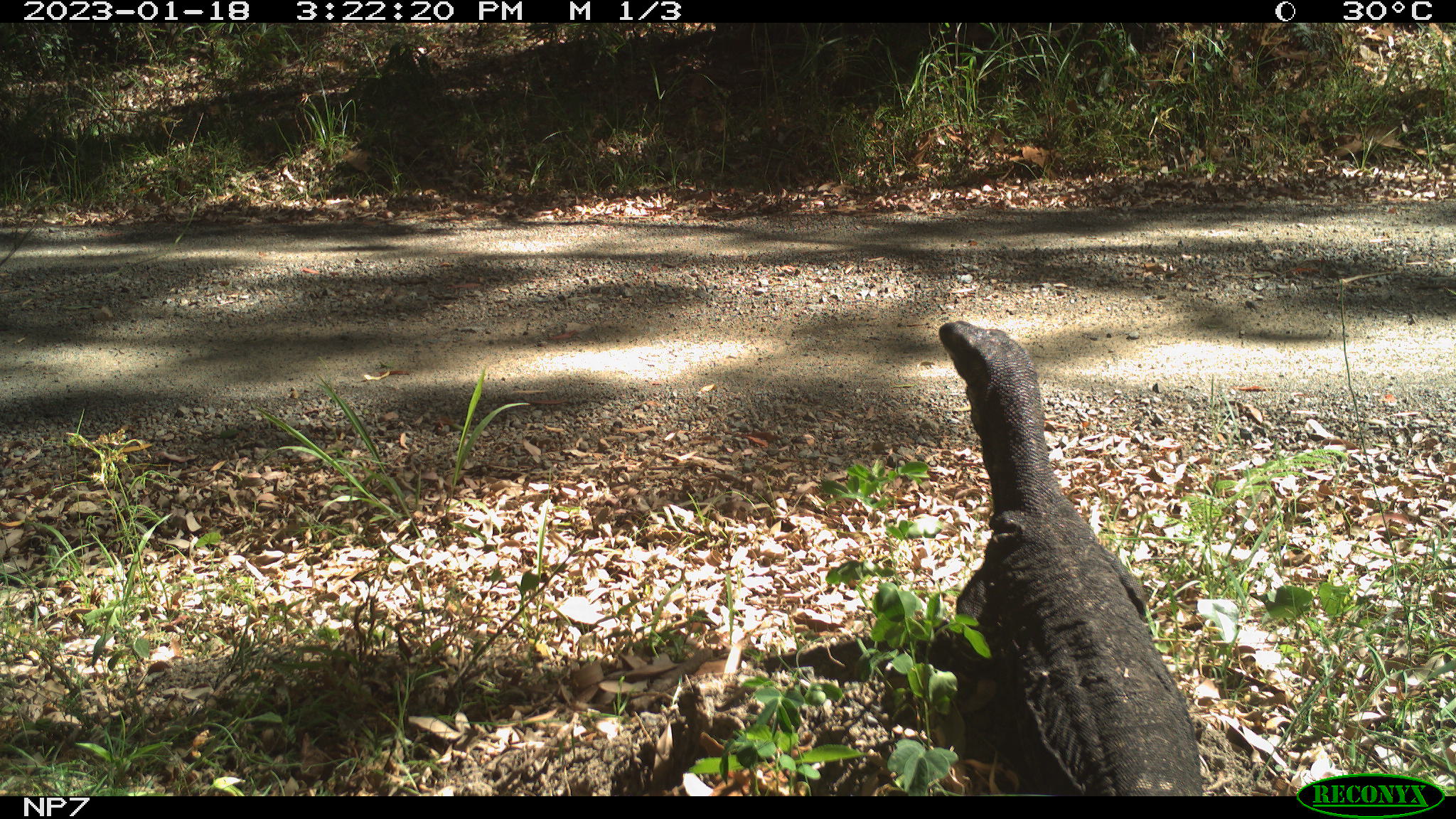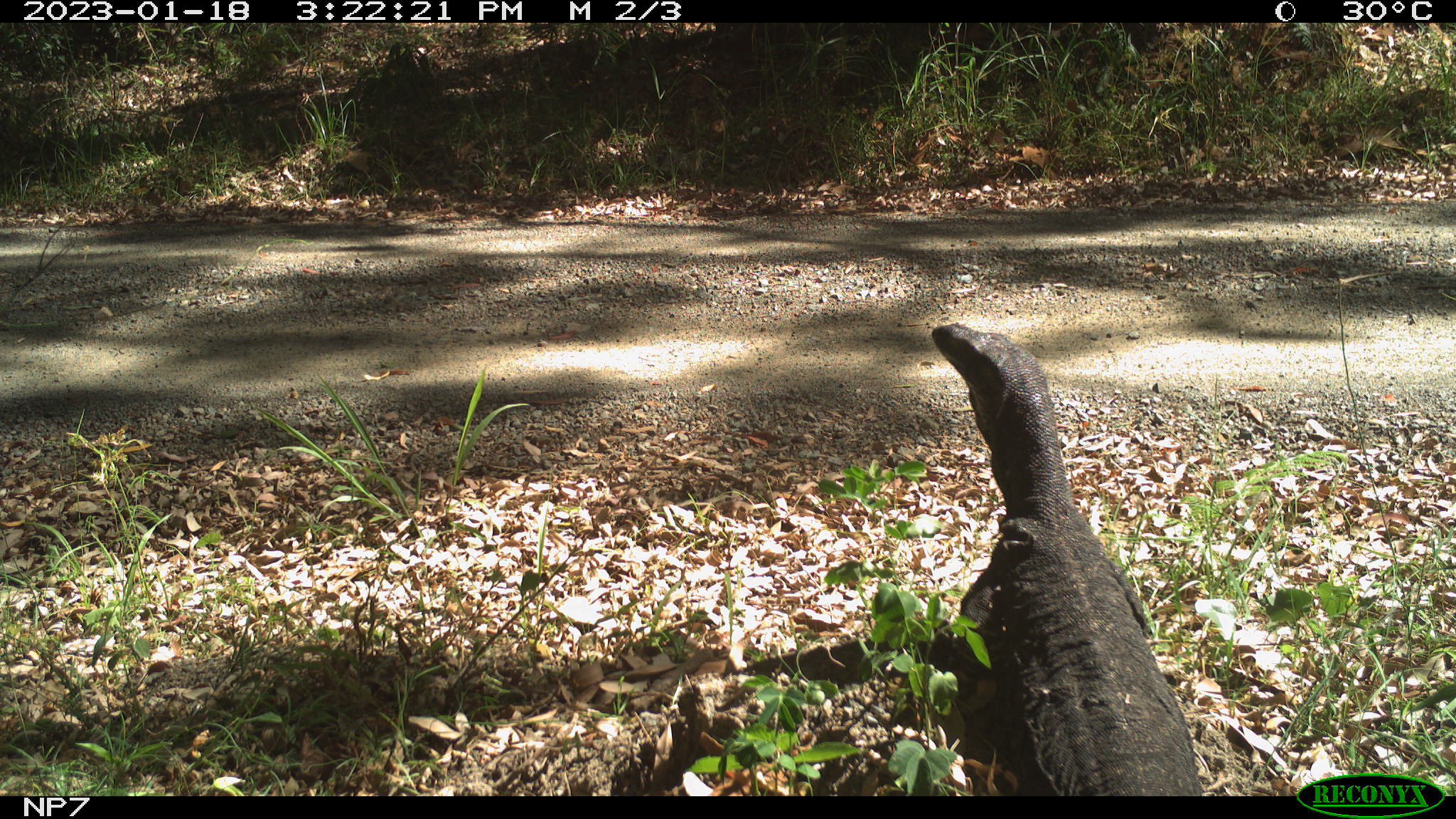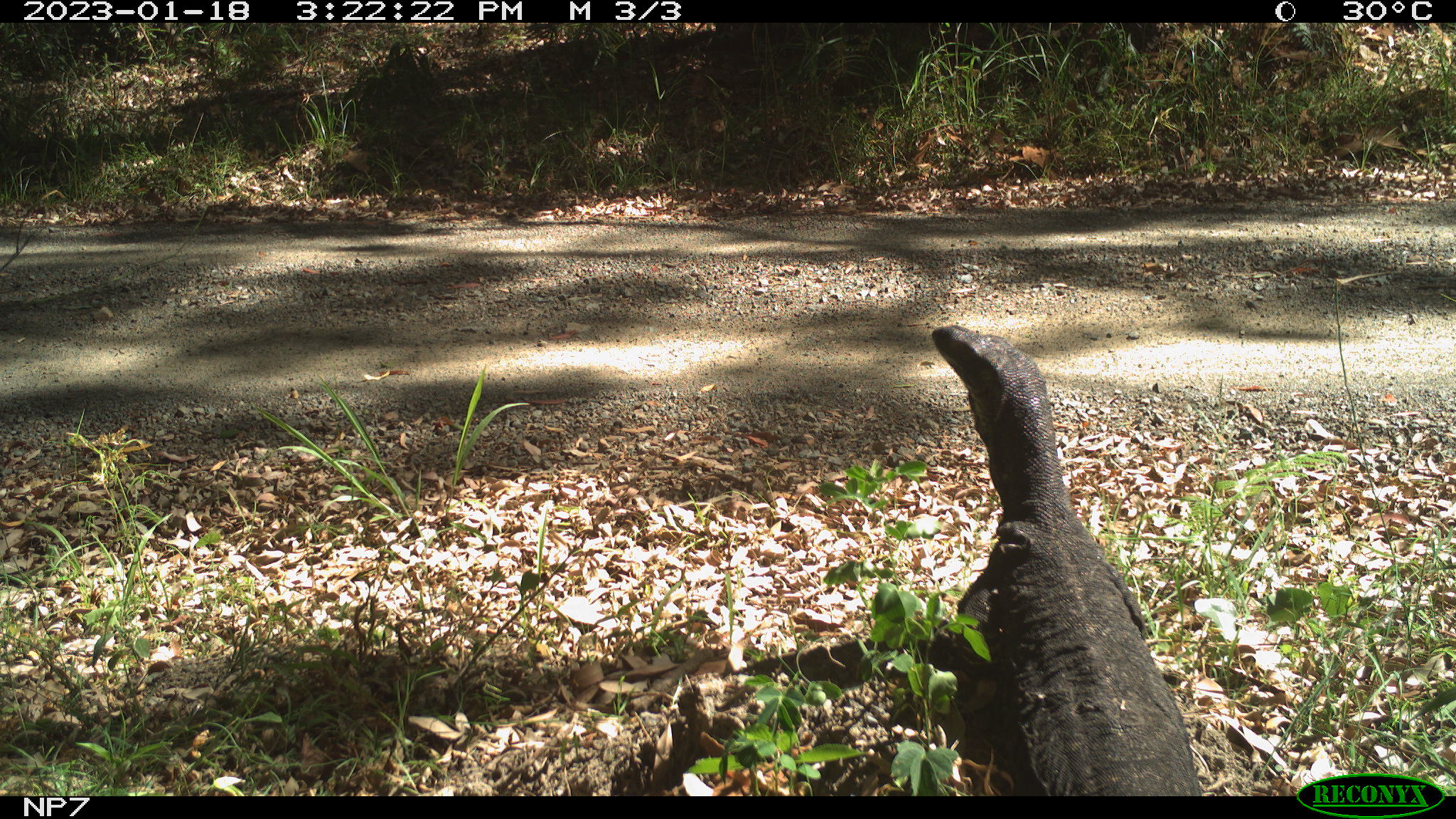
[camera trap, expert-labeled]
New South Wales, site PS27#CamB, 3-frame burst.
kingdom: Animalia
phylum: Chordata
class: Reptilia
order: Squamata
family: Varanidae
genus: Varanus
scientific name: Varanus varius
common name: lace monitor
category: goanna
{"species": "goanna (lace monitor) (Varanus varius)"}